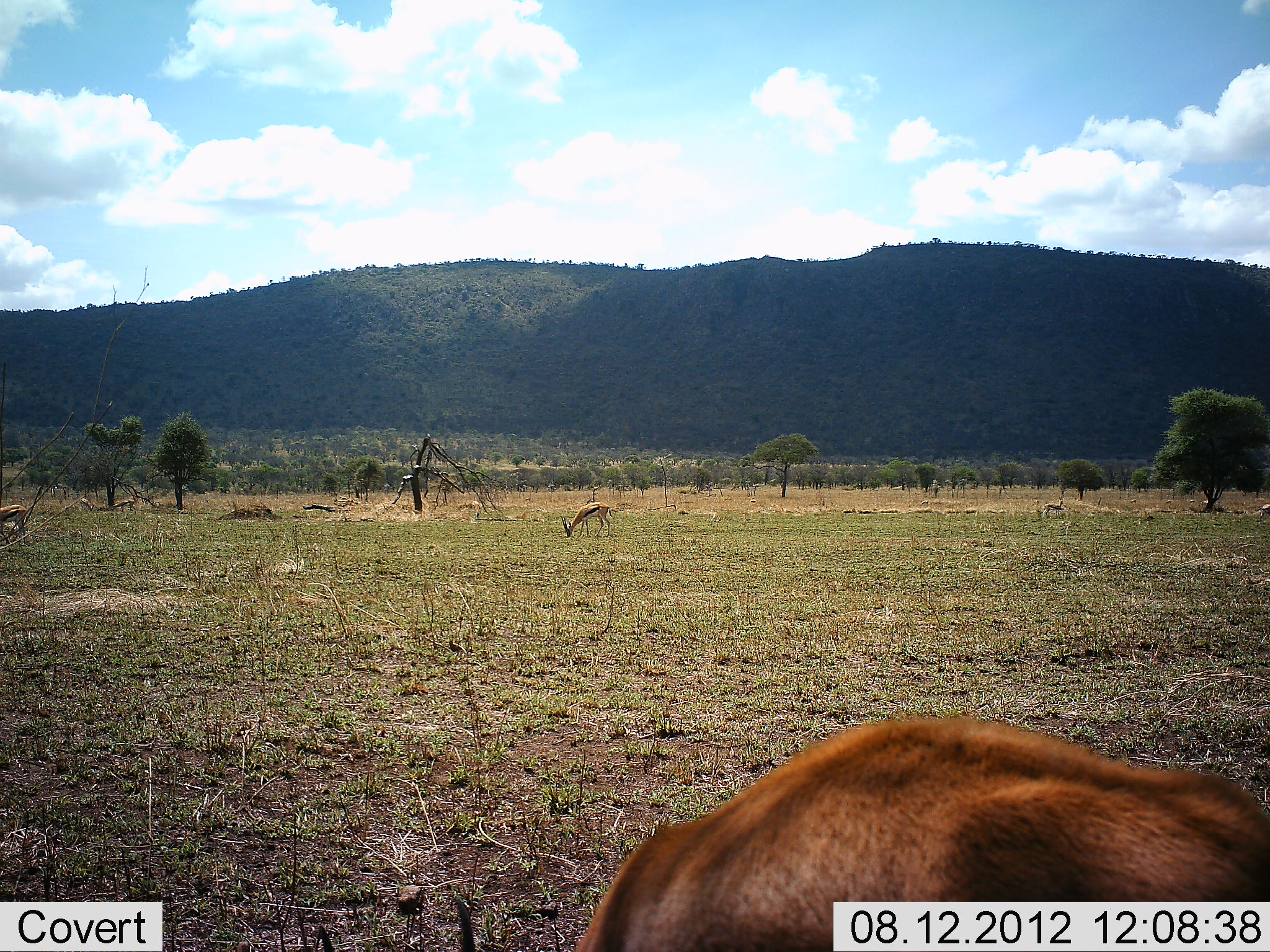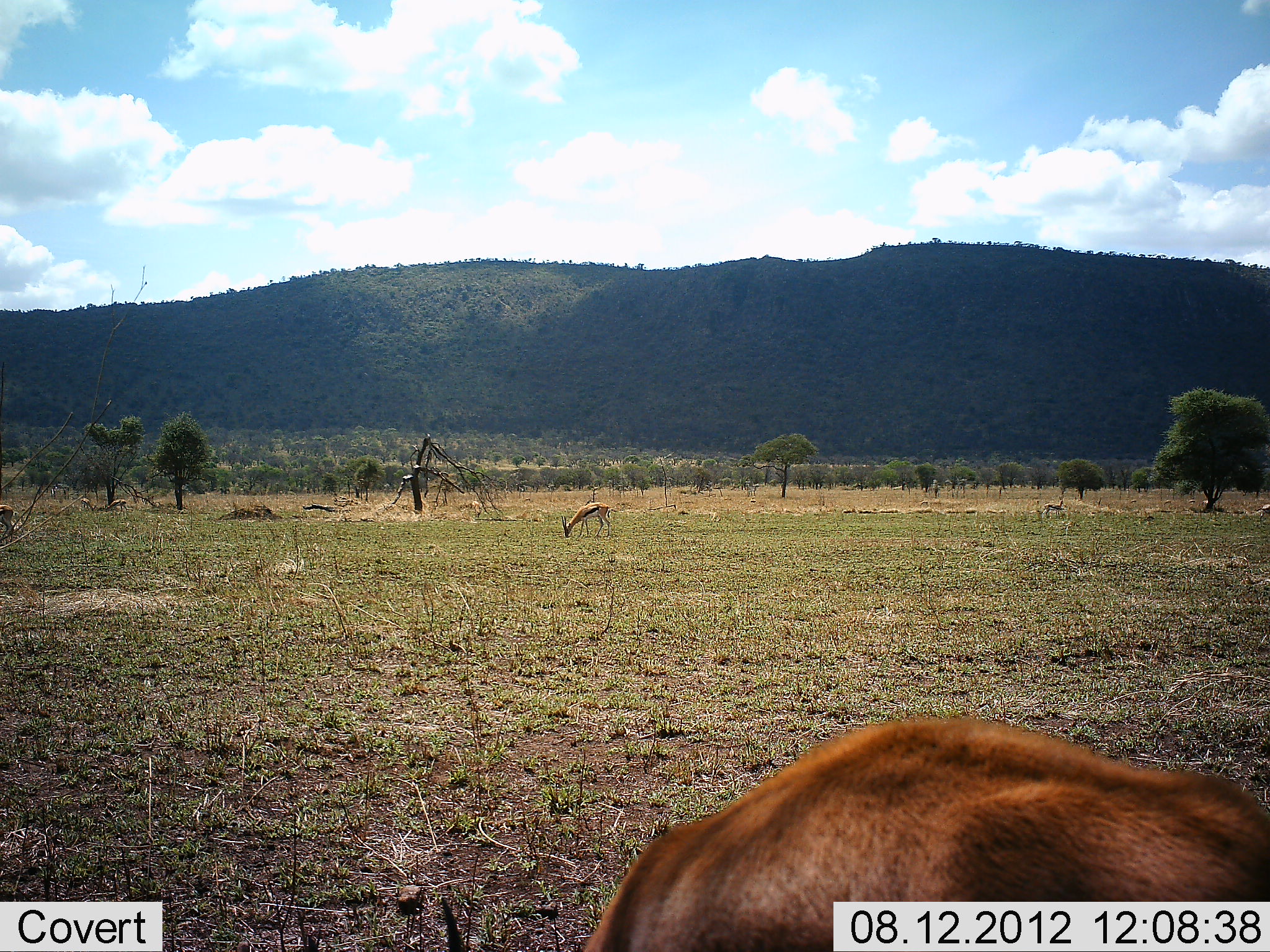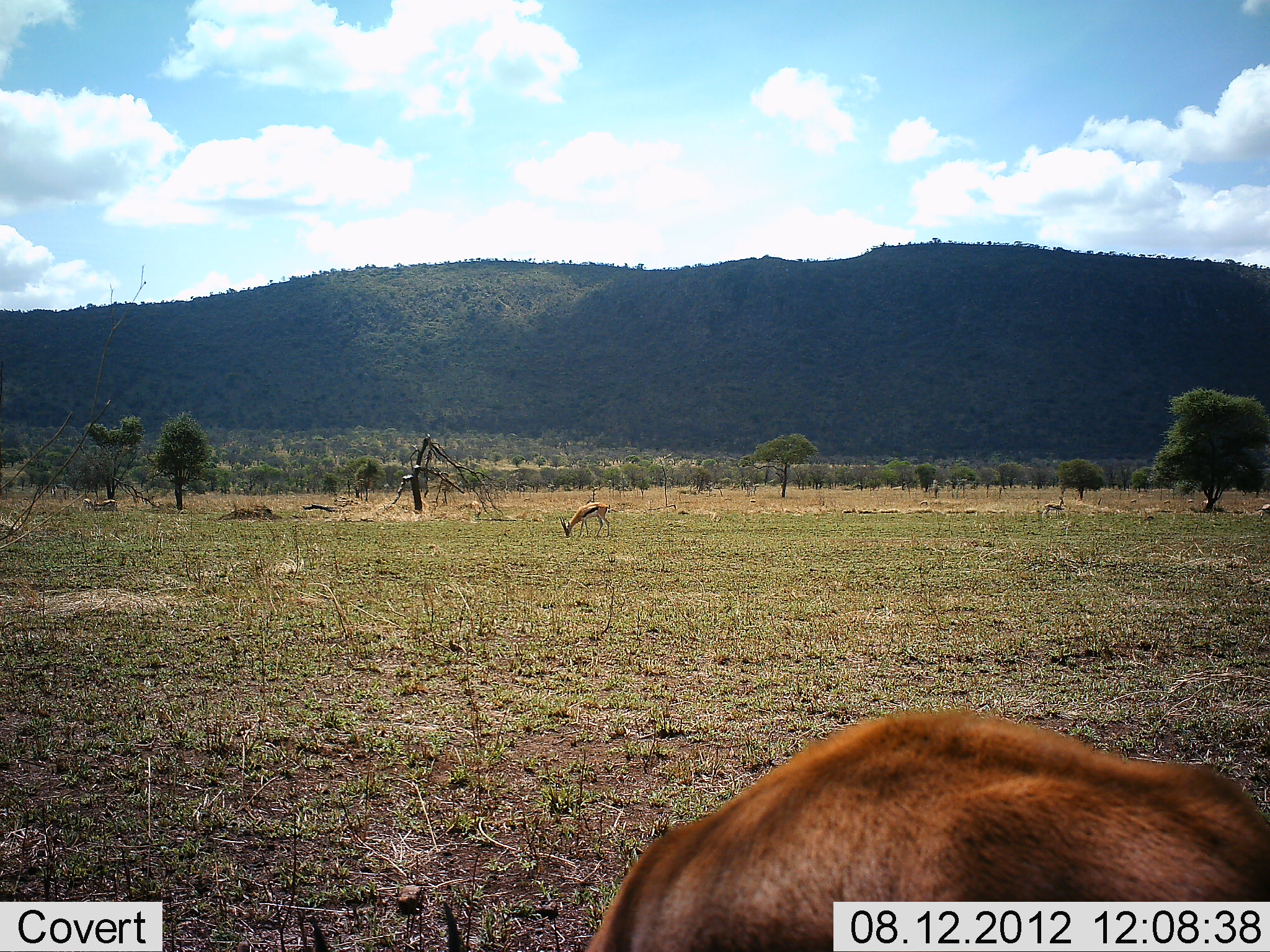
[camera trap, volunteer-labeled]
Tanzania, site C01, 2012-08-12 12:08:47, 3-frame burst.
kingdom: Animalia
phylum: Chordata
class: Mammalia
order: Artiodactyla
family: Bovidae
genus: Eudorcas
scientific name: Eudorcas thomsonii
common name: thomson's gazelle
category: gazellethomsons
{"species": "gazellethomsons (thomson's gazelle) (Eudorcas thomsonii)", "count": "4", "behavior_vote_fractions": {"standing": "33%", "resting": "0%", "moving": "33%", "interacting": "0%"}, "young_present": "0%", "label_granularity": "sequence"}